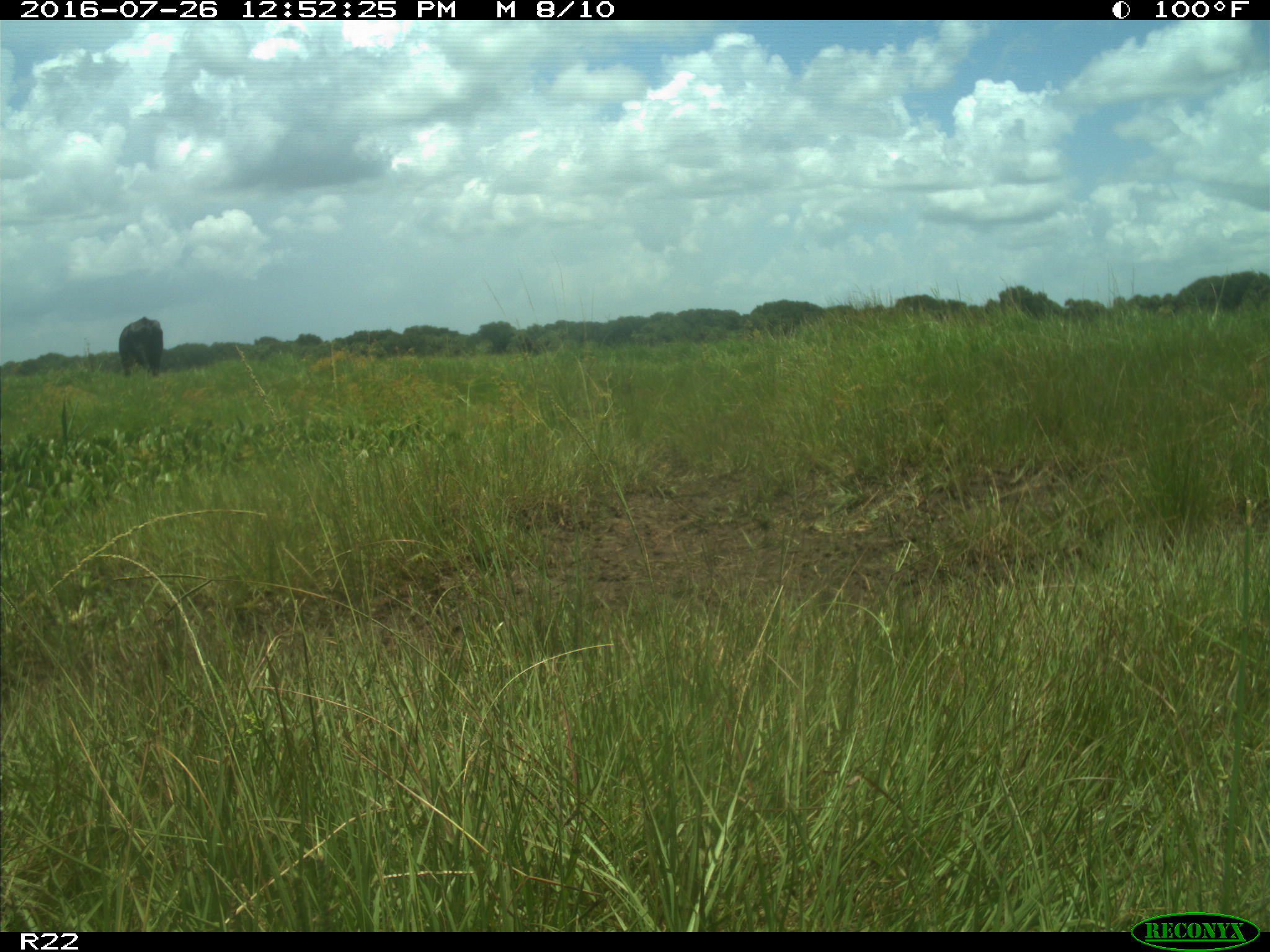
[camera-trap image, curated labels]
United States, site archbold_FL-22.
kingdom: Animalia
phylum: Chordata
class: Mammalia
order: Artiodactyla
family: Bovidae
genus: Bos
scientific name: Bos taurus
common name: domestic cow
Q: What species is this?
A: Bos taurus (domestic cow).